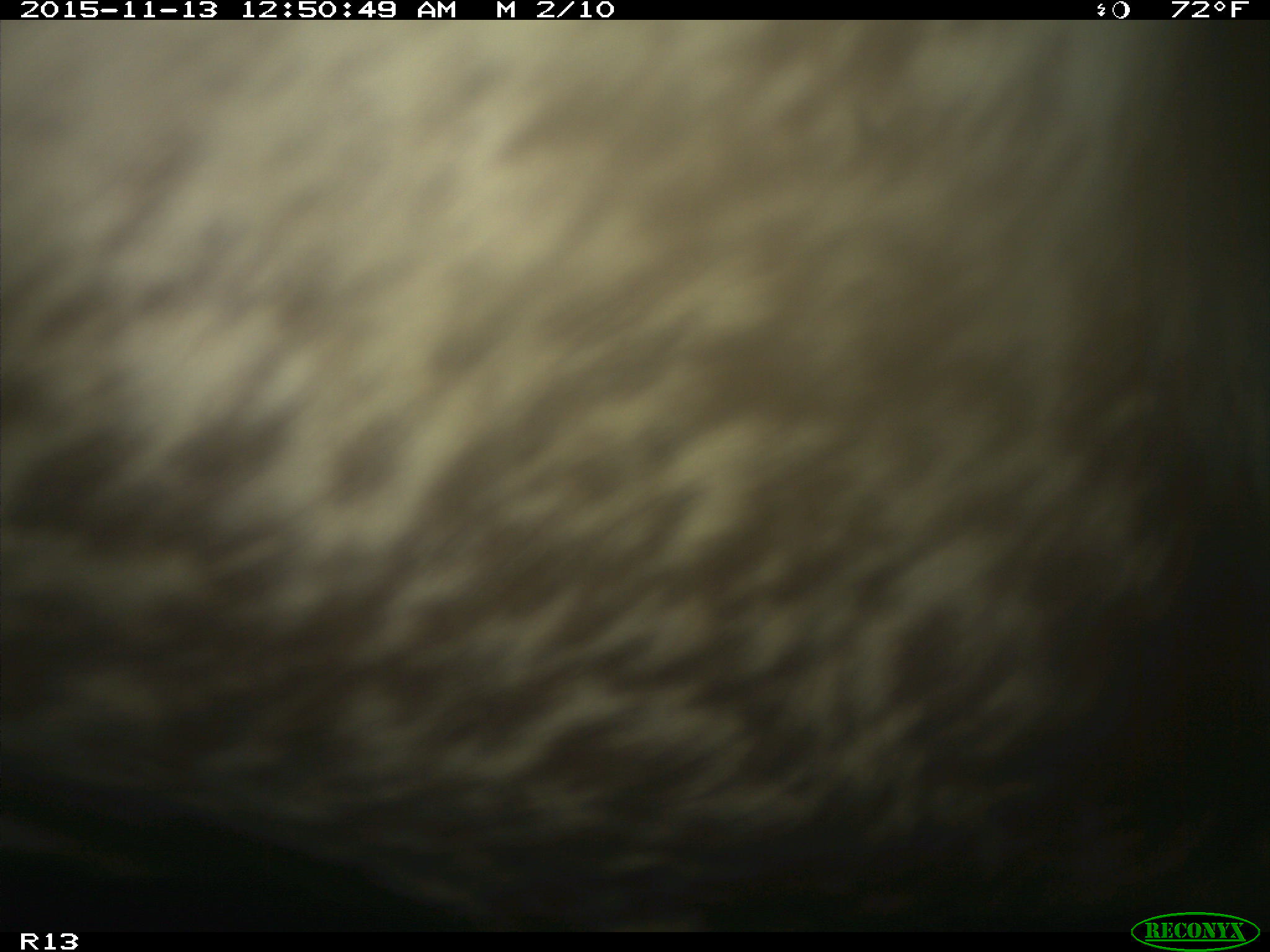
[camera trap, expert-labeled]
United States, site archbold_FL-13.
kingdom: Animalia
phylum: Chordata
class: Mammalia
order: Artiodactyla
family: Bovidae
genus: Bos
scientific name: Bos taurus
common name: domestic cow